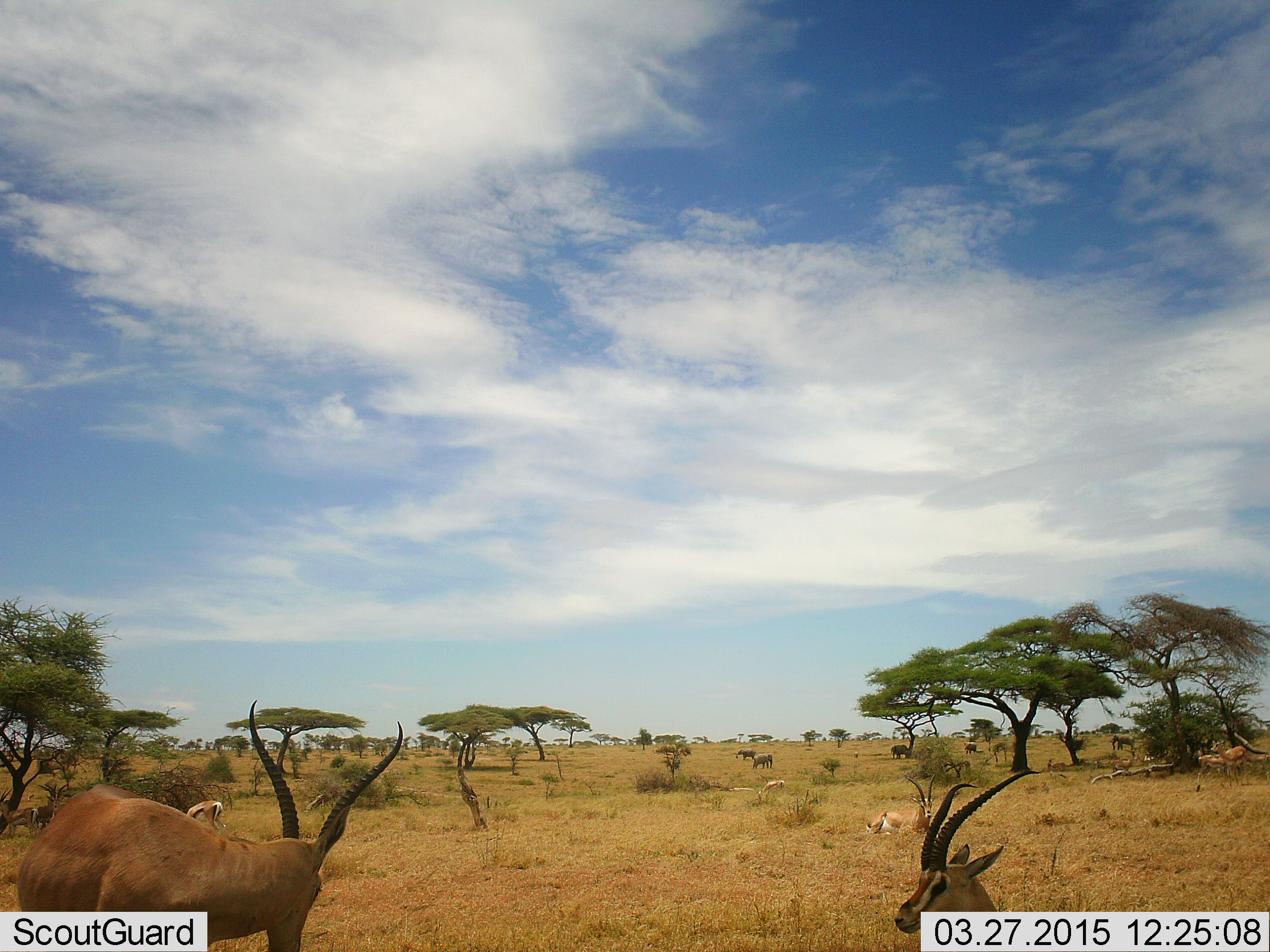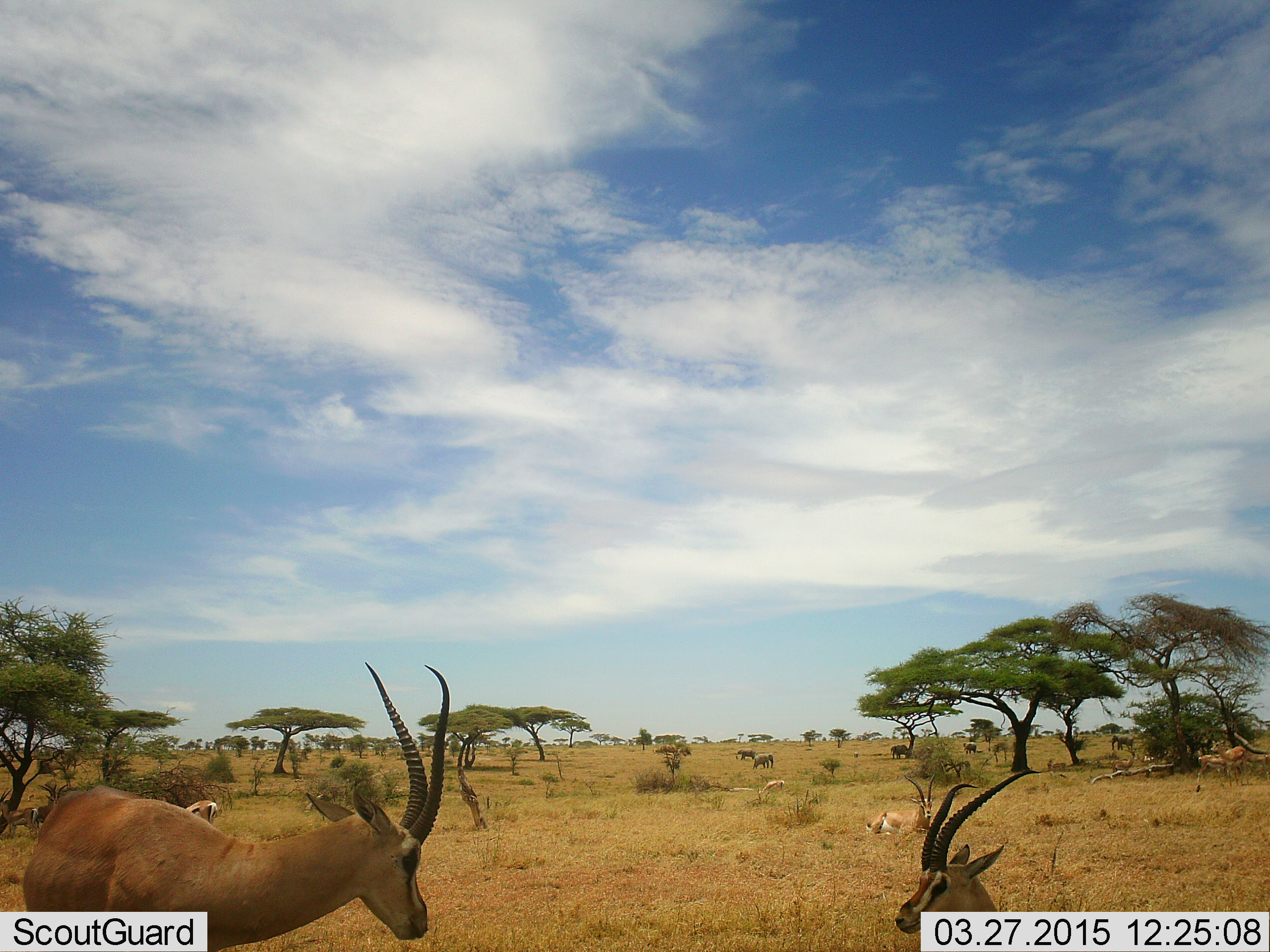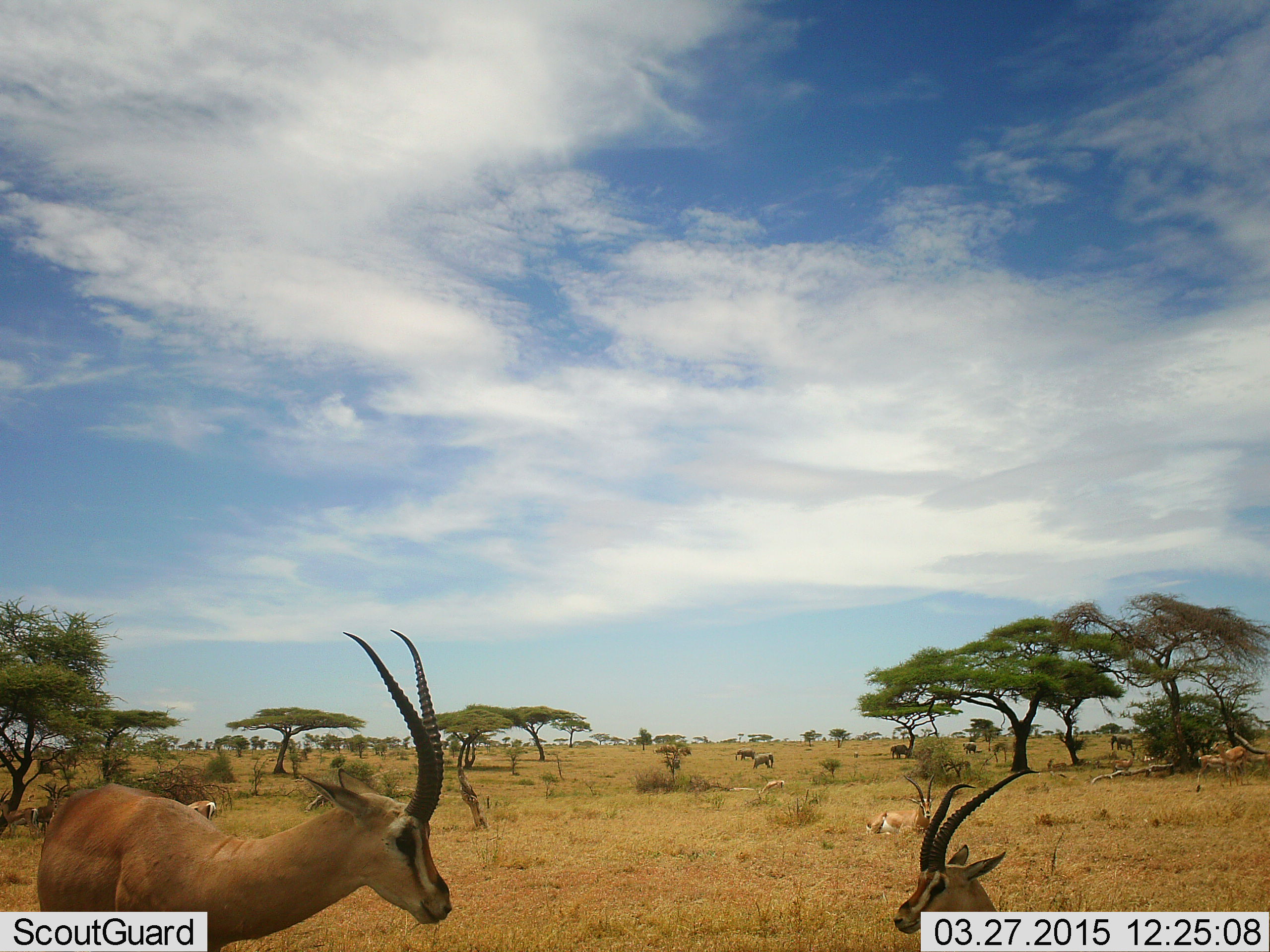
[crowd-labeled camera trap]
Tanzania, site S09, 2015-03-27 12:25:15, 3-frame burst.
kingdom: Animalia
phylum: Chordata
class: Mammalia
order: Artiodactyla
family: Bovidae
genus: Nanger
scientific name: Nanger granti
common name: grant's gazelle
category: gazellegrants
Gazellegrants (grant's gazelle) (Nanger granti), count 7. Behavior (volunteer vote fractions): standing 89%, resting 78%, moving 6%, interacting 0%. Young present (vote fraction): 0%. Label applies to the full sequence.